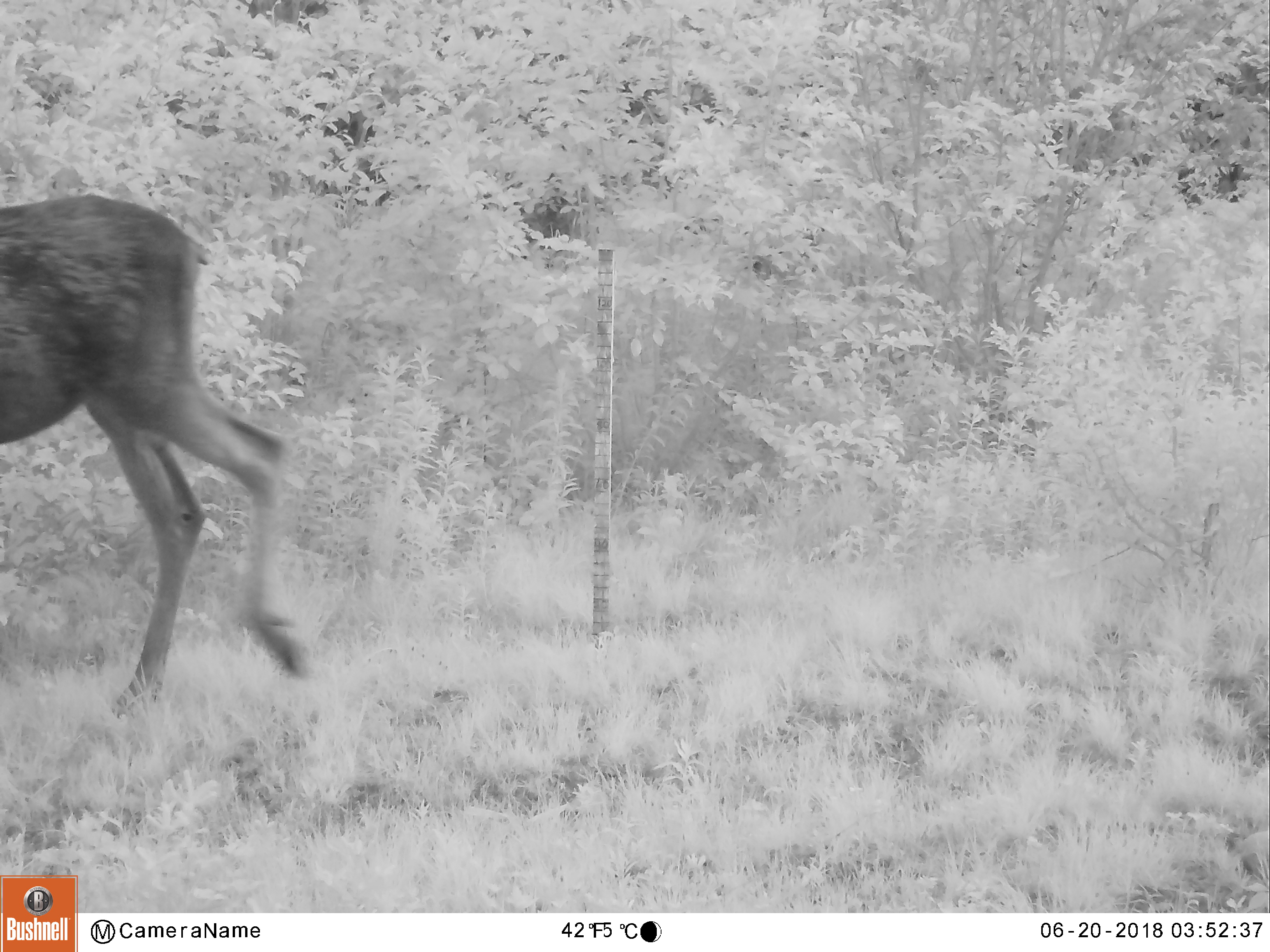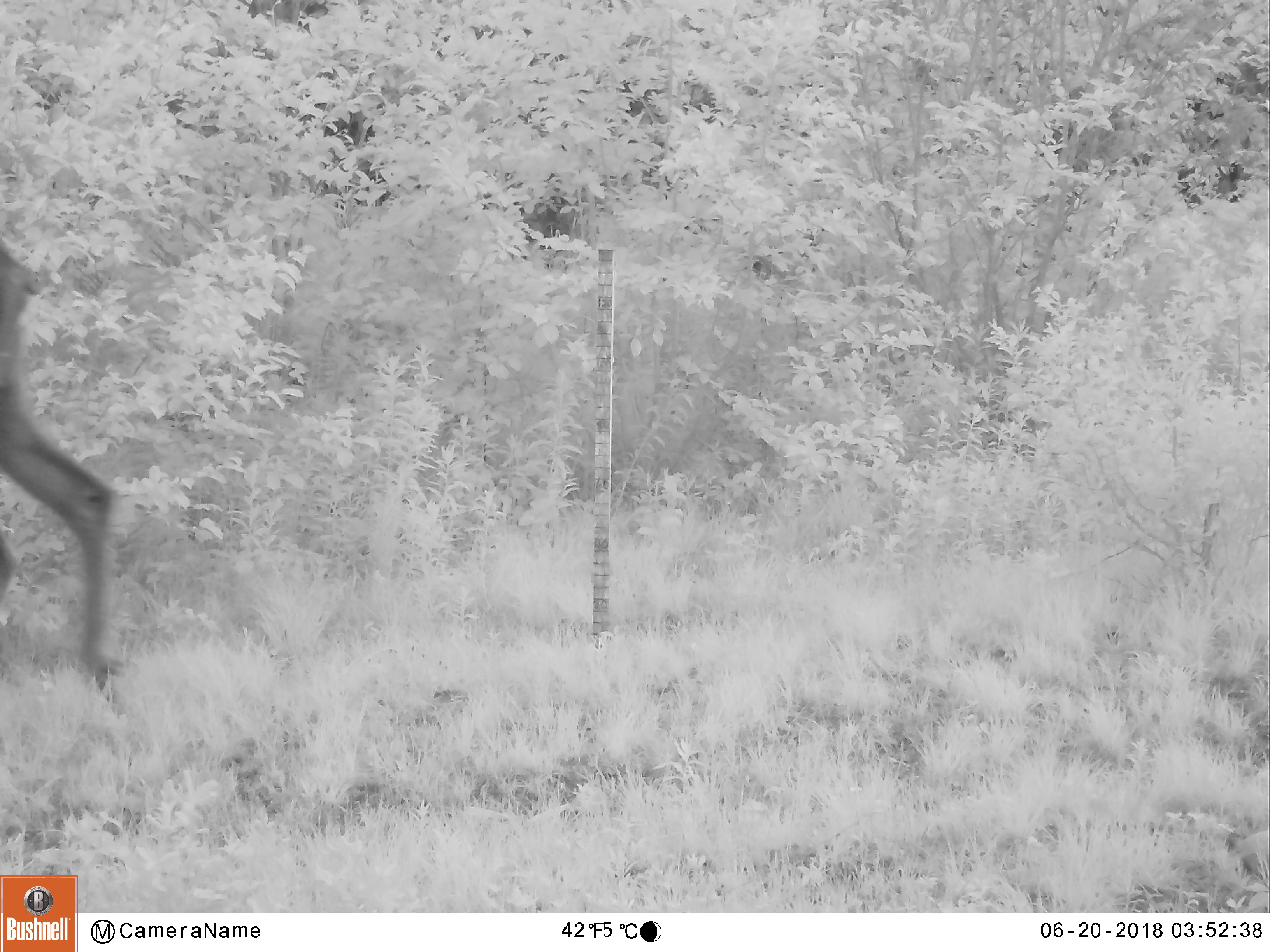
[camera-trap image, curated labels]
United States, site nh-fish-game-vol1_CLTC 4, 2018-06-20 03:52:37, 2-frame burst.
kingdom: Animalia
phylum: Chordata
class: Mammalia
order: Artiodactyla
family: Cervidae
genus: Alces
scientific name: Alces alces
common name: moose